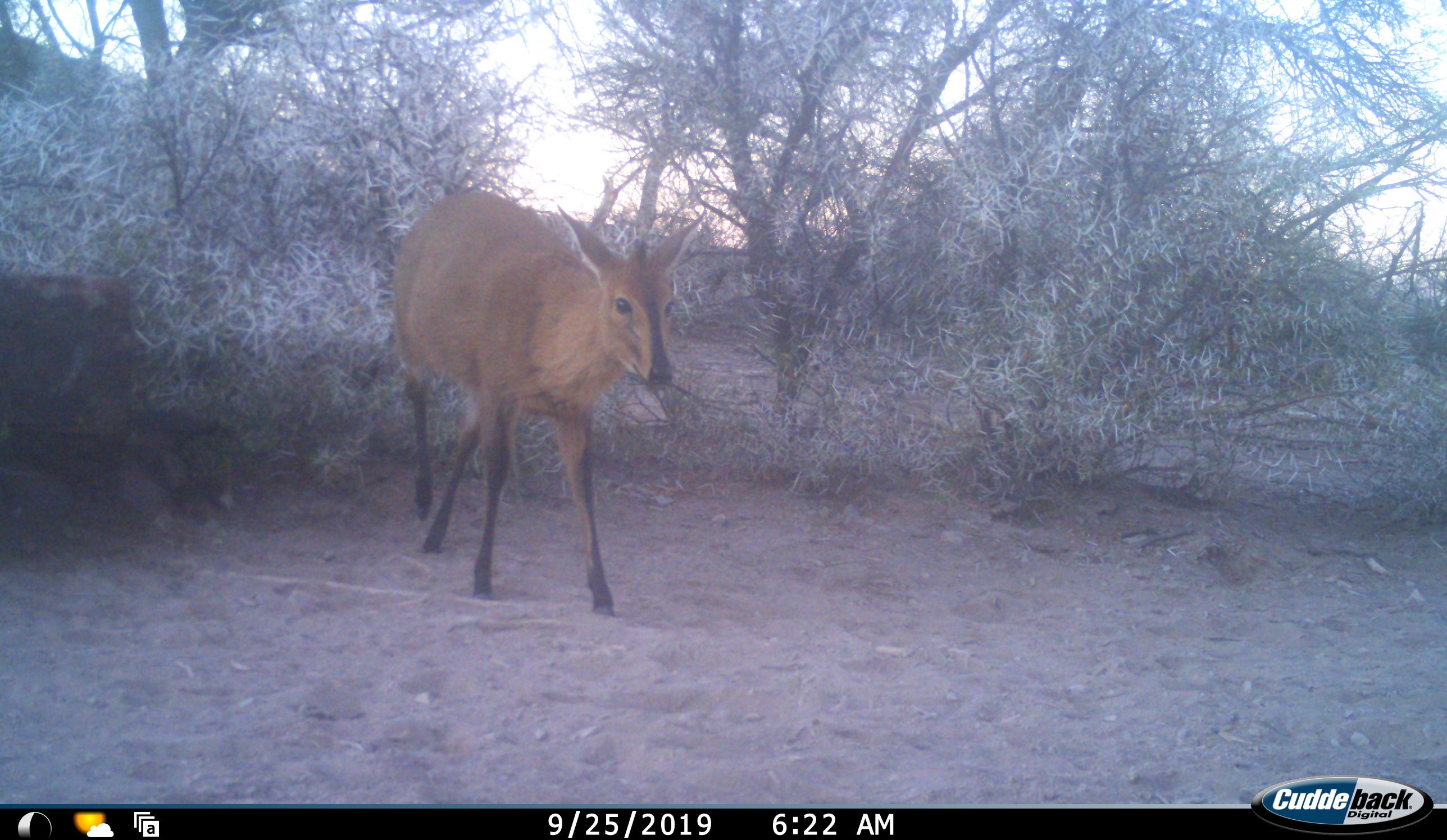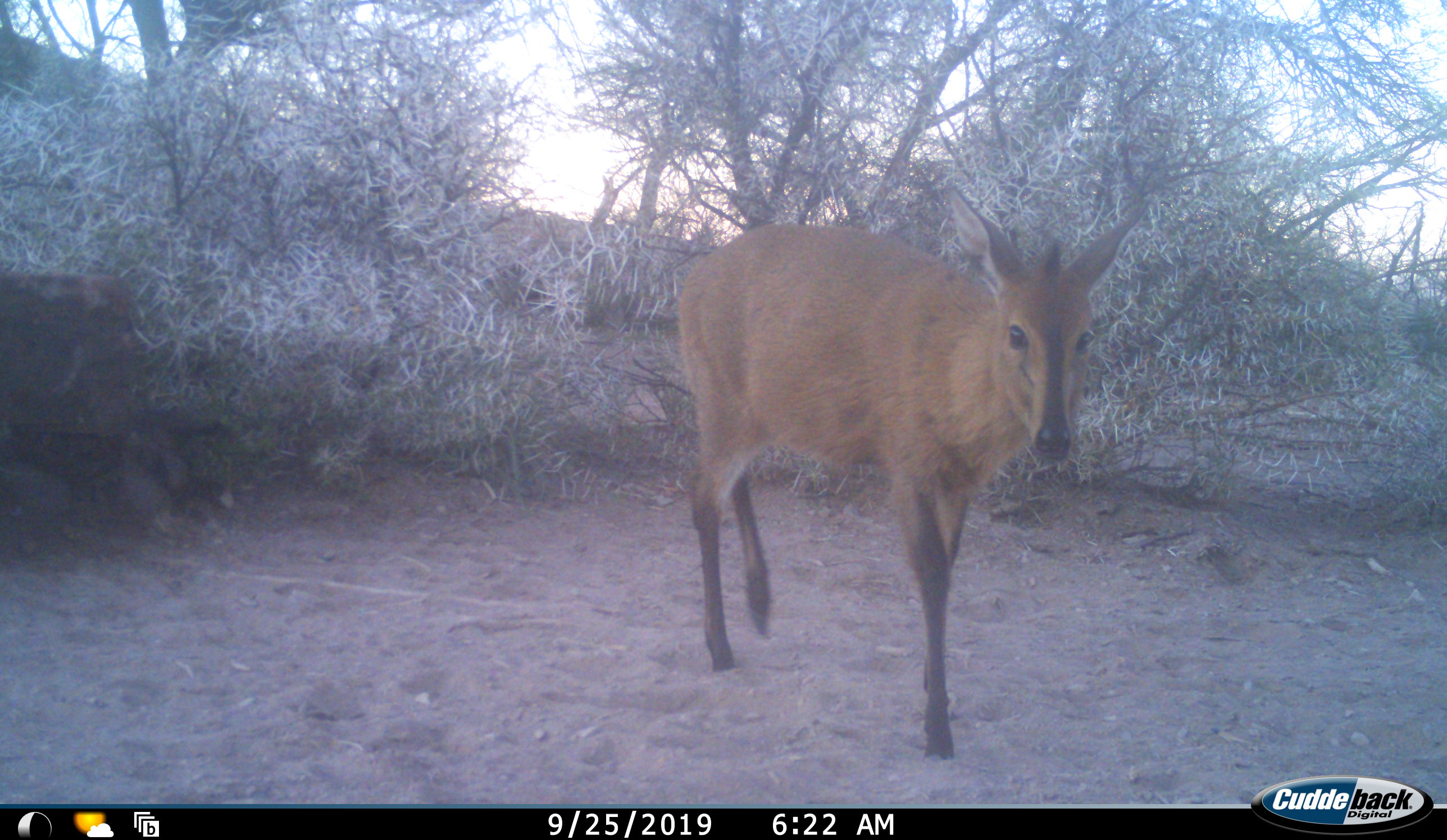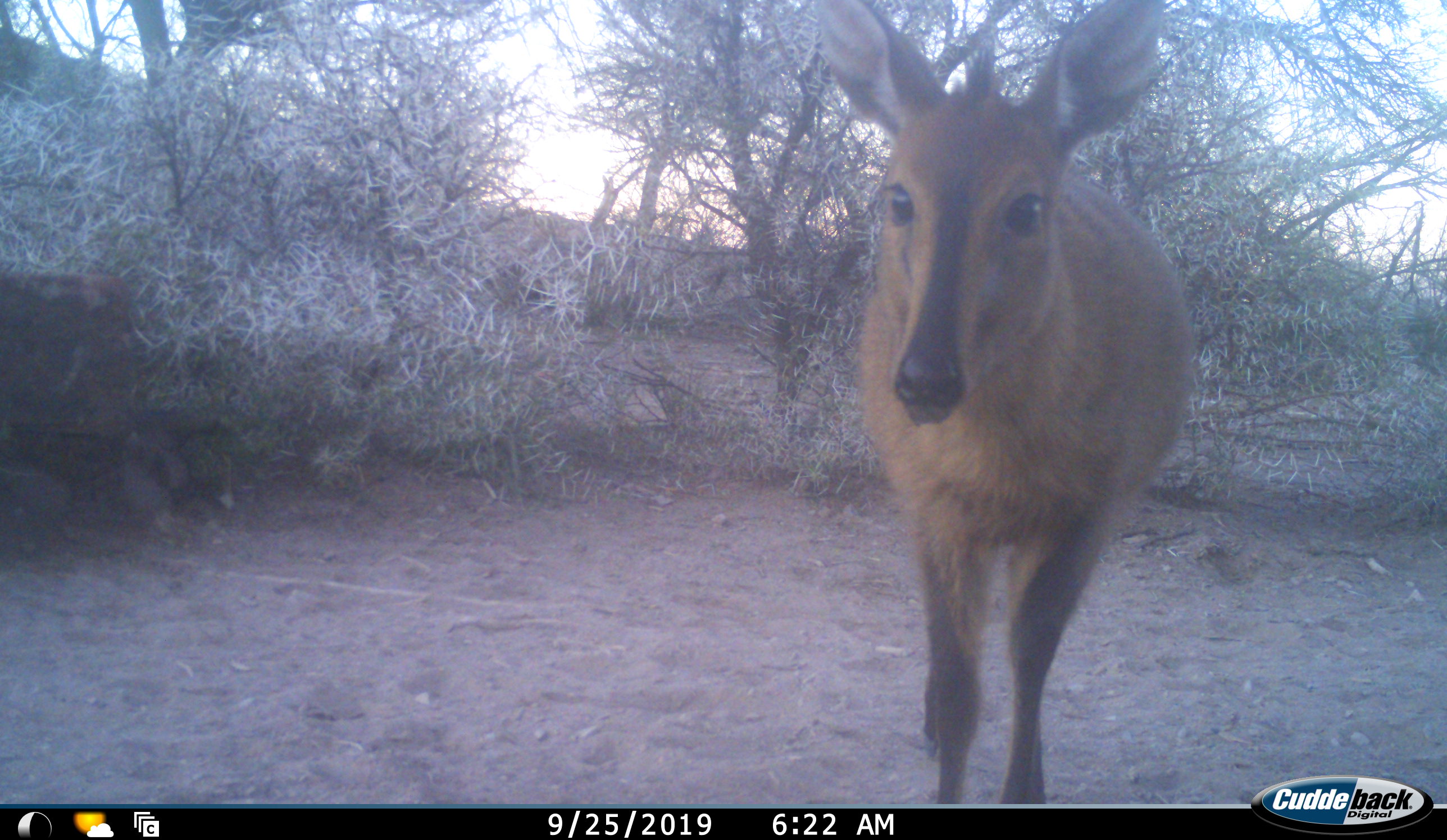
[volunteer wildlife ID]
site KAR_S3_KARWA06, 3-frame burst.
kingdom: Animalia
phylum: Chordata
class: Mammalia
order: Artiodactyla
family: Bovidae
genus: Sylvicapra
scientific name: Sylvicapra grimmia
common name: common duiker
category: duikercommongrey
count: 1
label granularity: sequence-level